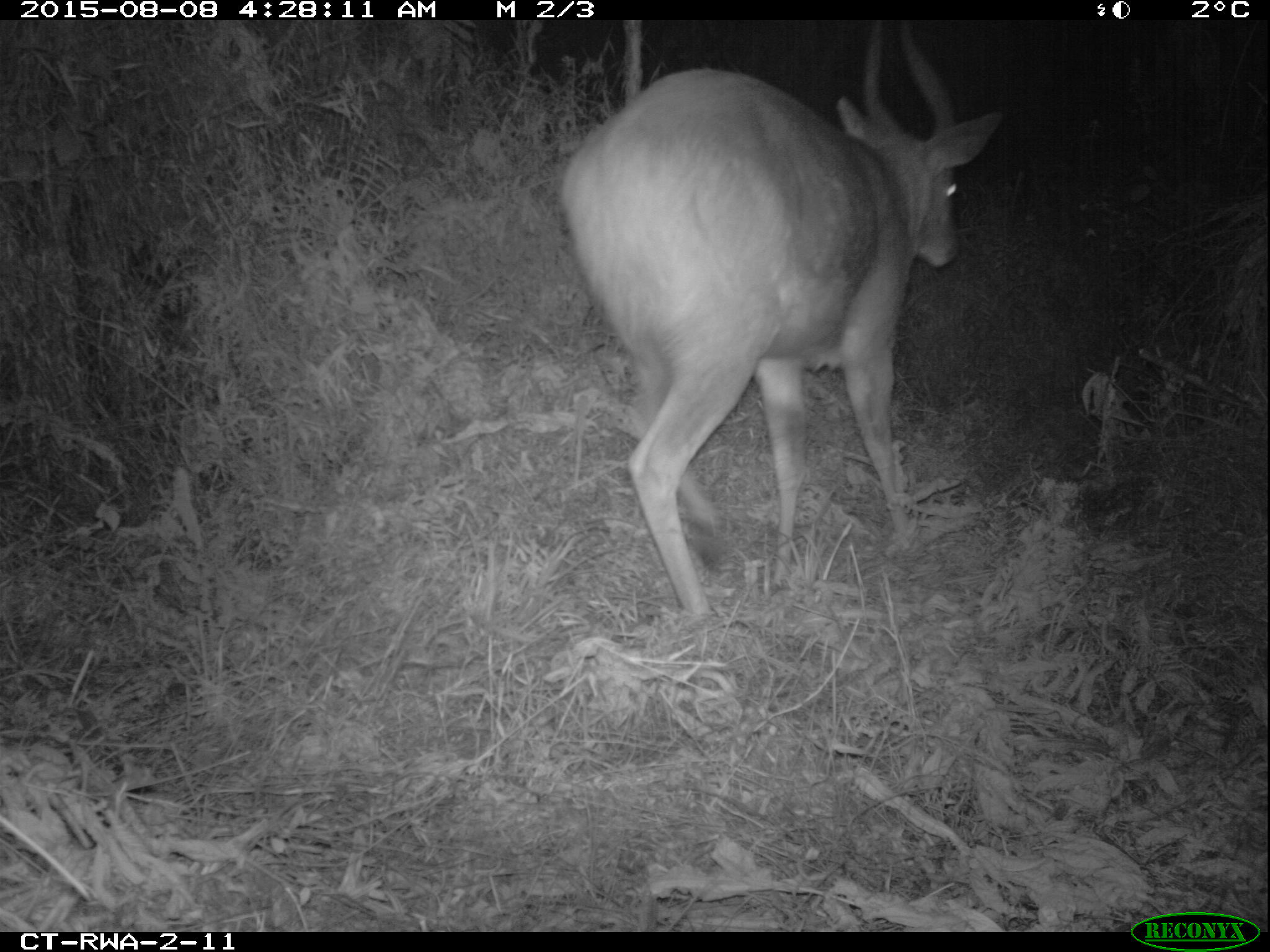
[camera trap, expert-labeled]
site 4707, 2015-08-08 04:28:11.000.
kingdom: Animalia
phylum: Chordata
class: Mammalia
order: Artiodactyla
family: Bovidae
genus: Tragelaphus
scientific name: Tragelaphus scriptus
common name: bushbuck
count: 1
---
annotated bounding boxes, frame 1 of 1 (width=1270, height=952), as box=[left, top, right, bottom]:
tragelaphus scriptus: box=[556, 19, 1004, 619]